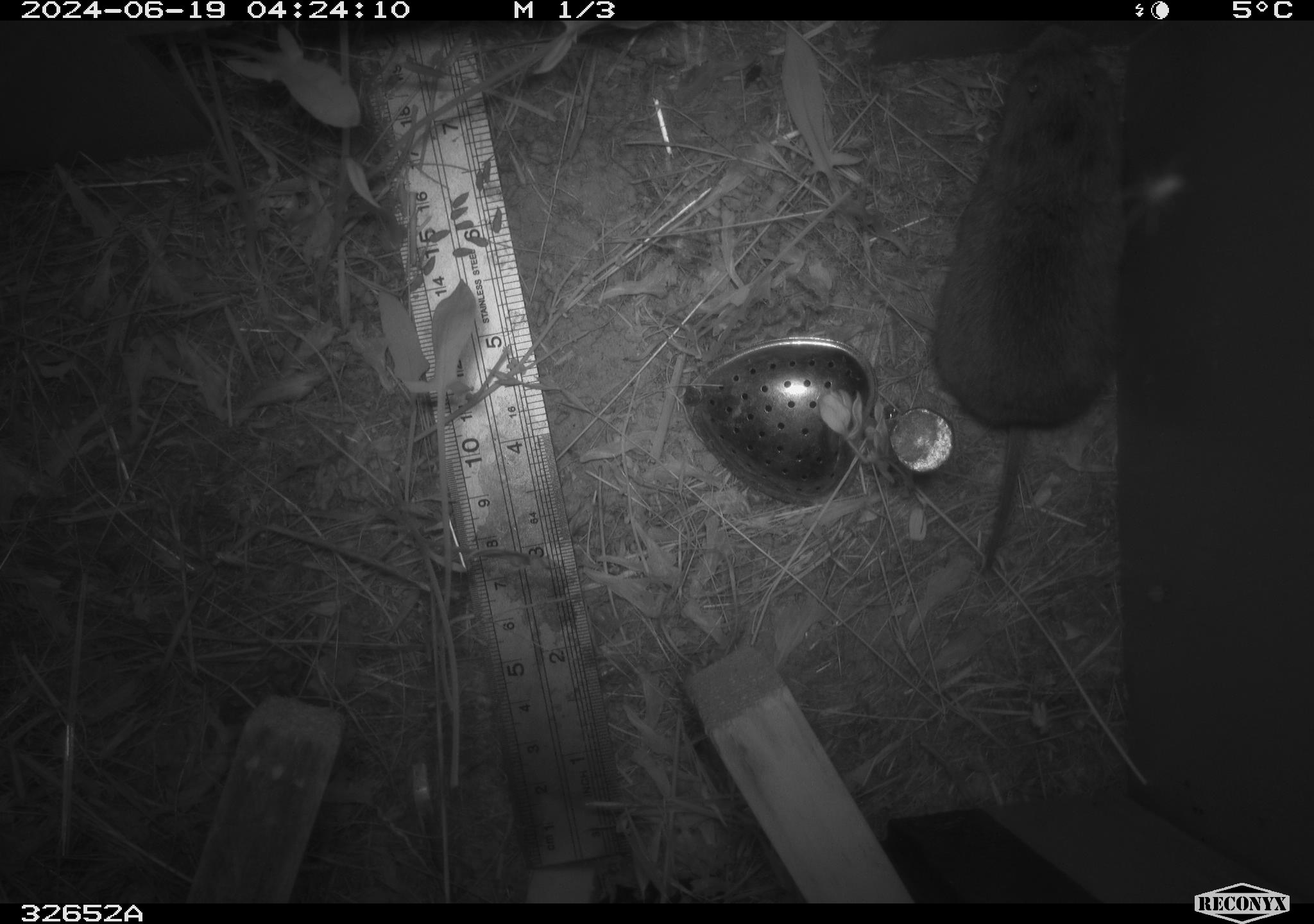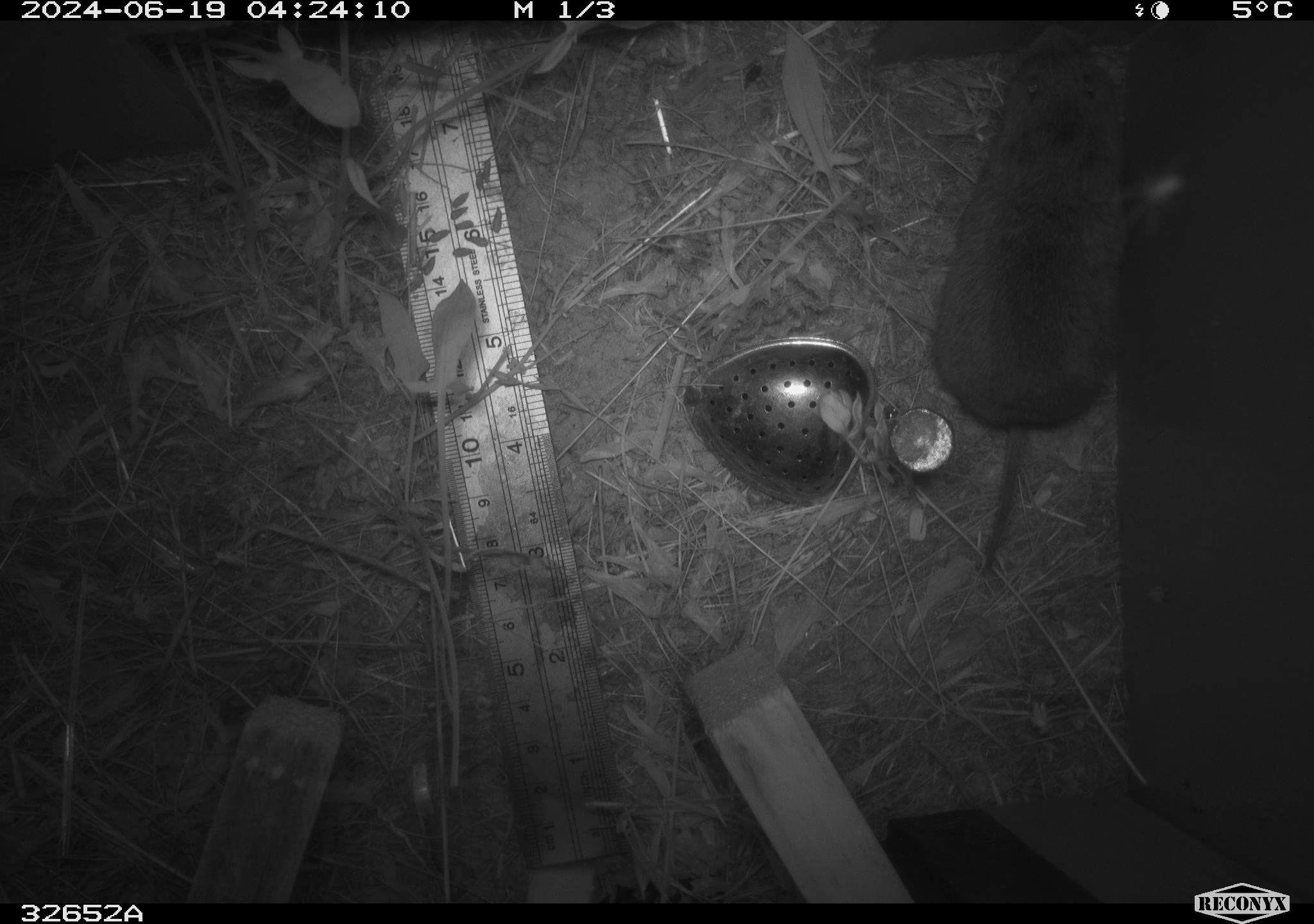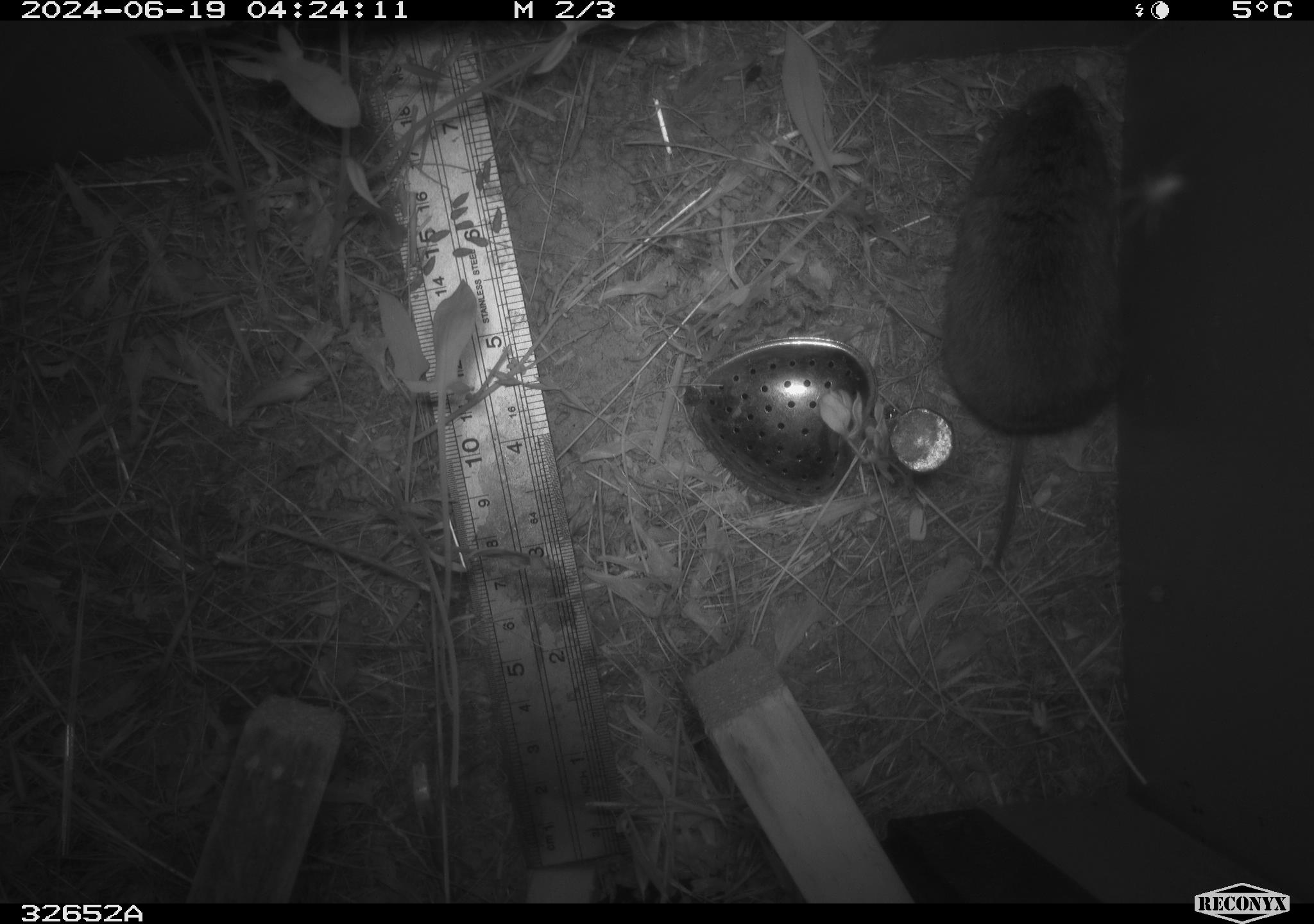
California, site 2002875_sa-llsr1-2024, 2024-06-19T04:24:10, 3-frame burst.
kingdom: Animalia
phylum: Chordata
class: Mammalia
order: Rodentia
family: Cricetidae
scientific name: Arvicolinae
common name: voles, lemmings, and muskrats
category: arvicolinae subfamily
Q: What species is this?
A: Arvicolinae subfamily (voles, lemmings, and muskrats) (Arvicolinae).